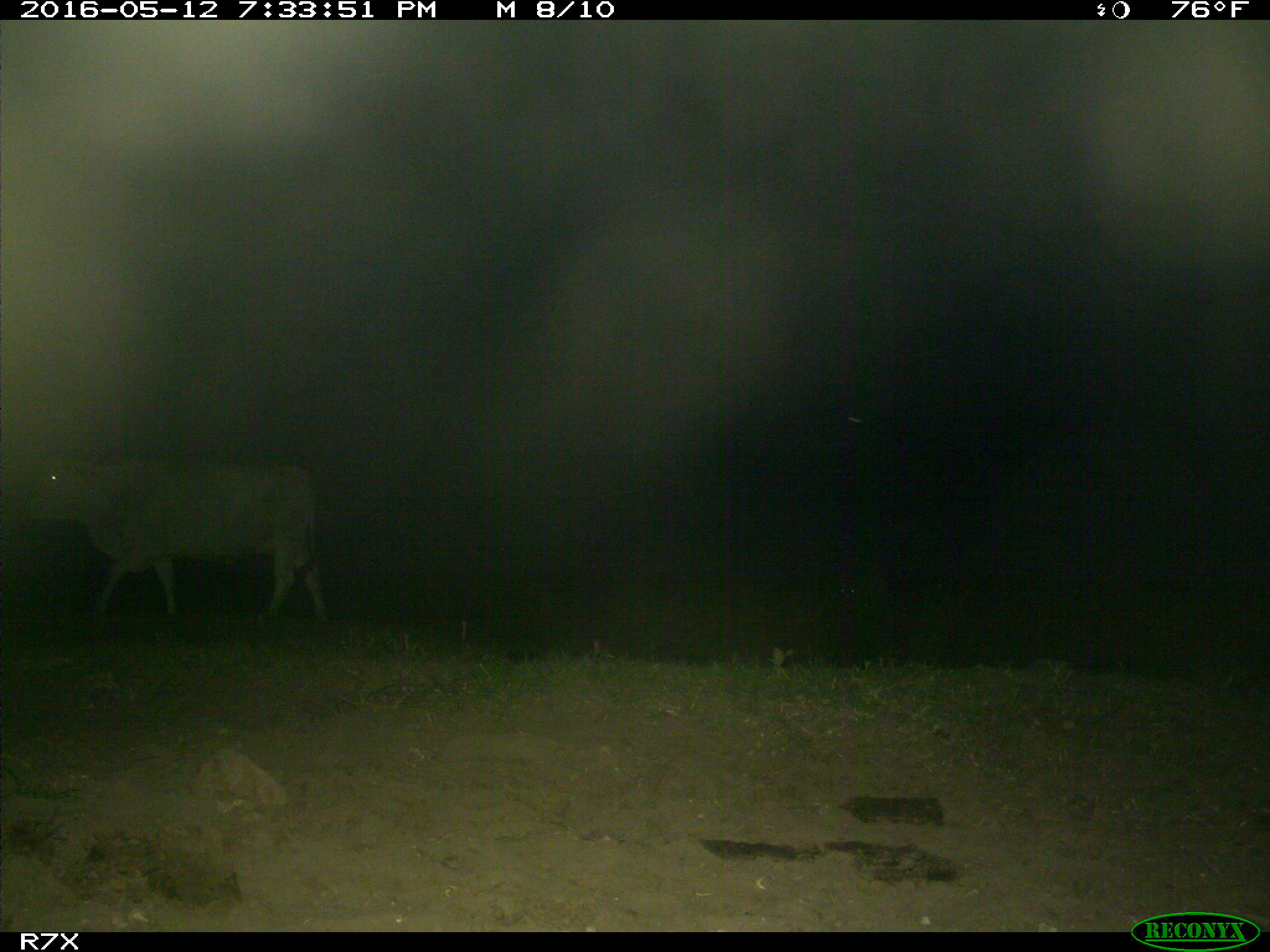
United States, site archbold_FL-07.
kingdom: Animalia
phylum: Chordata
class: Mammalia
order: Artiodactyla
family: Bovidae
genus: Bos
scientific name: Bos taurus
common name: domestic cow